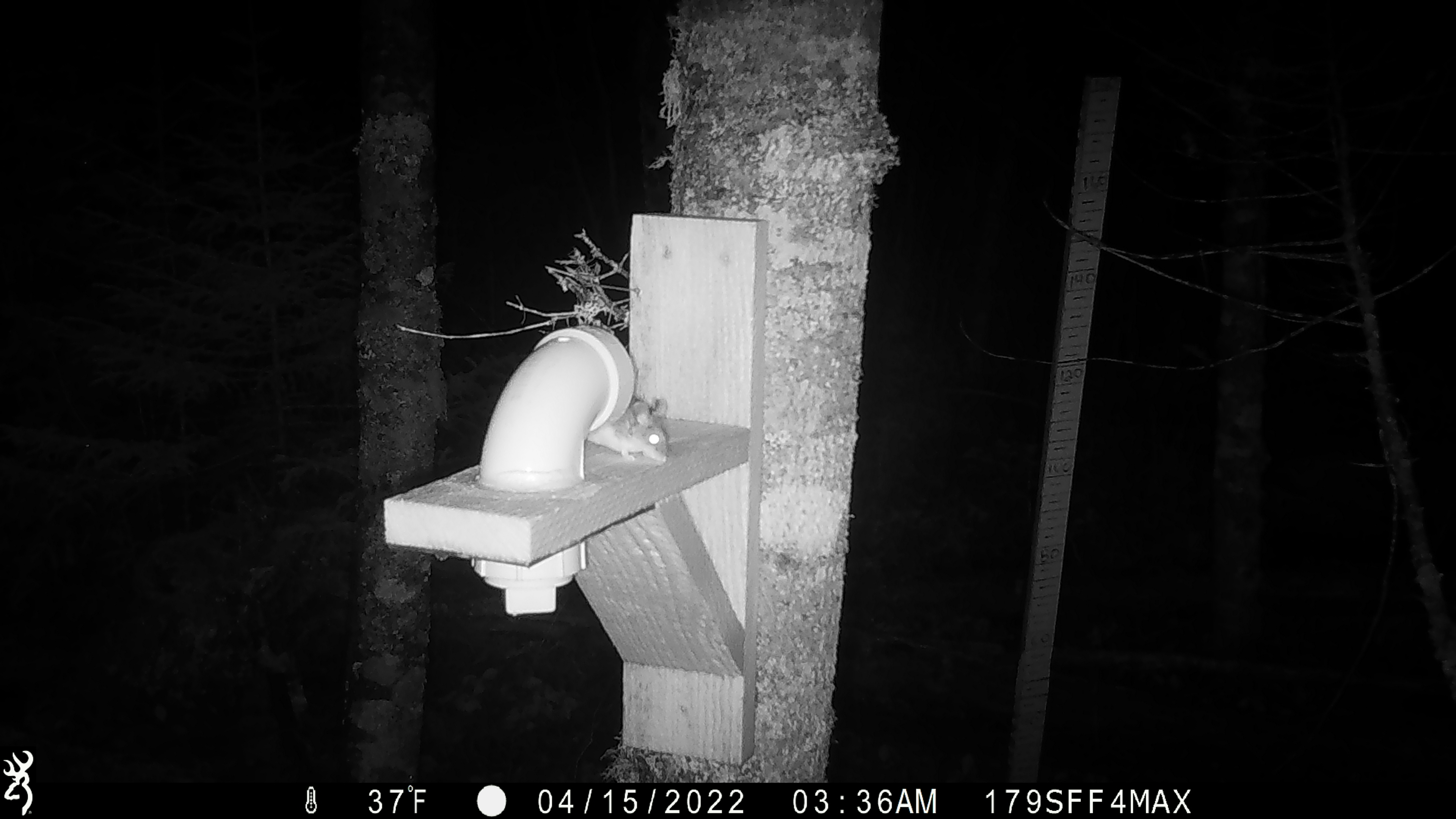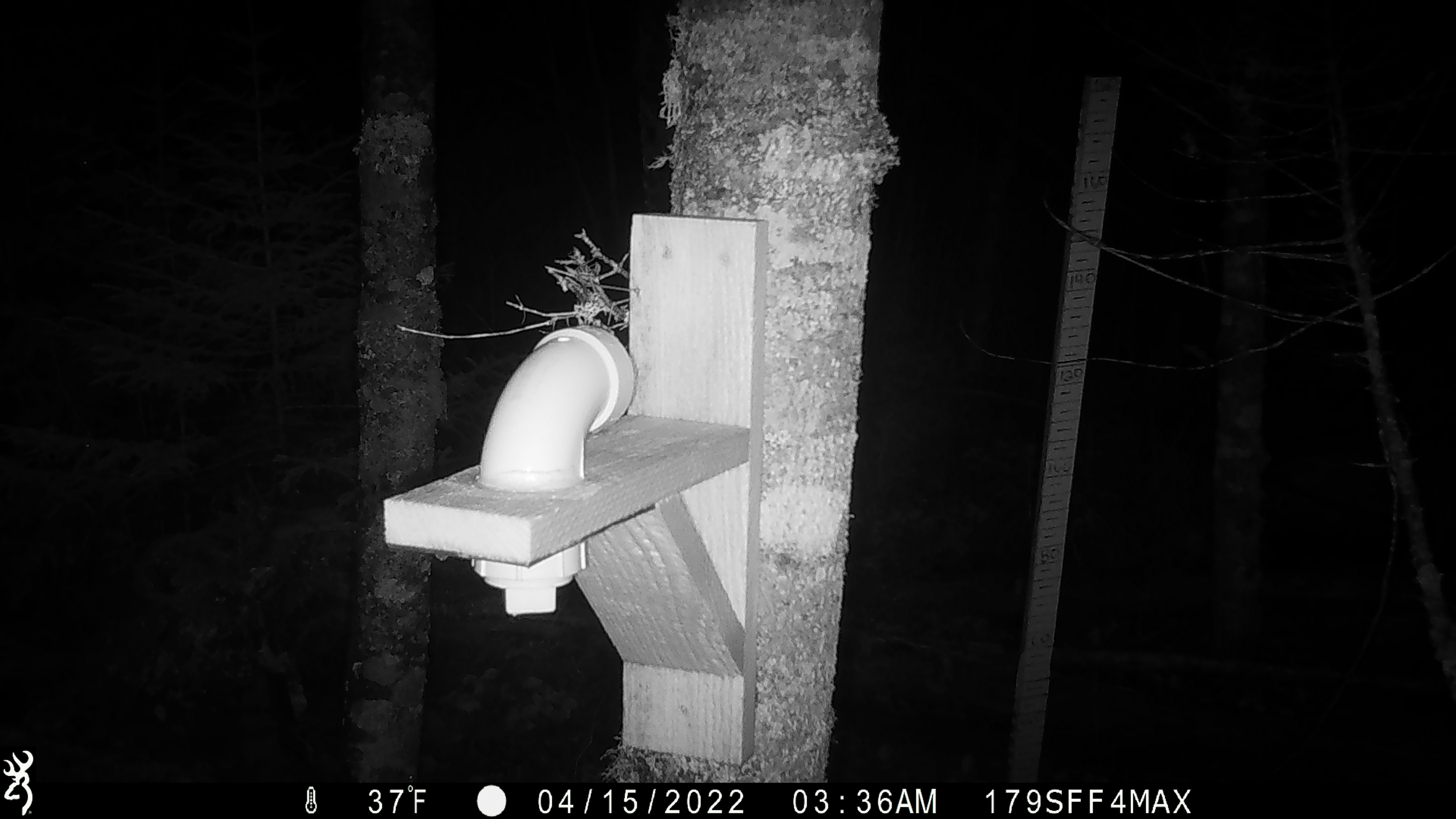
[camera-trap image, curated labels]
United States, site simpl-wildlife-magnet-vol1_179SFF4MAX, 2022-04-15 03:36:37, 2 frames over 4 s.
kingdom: Animalia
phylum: Chordata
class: Mammalia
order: Rodentia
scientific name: Rodentia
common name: mouse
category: mouse sp.